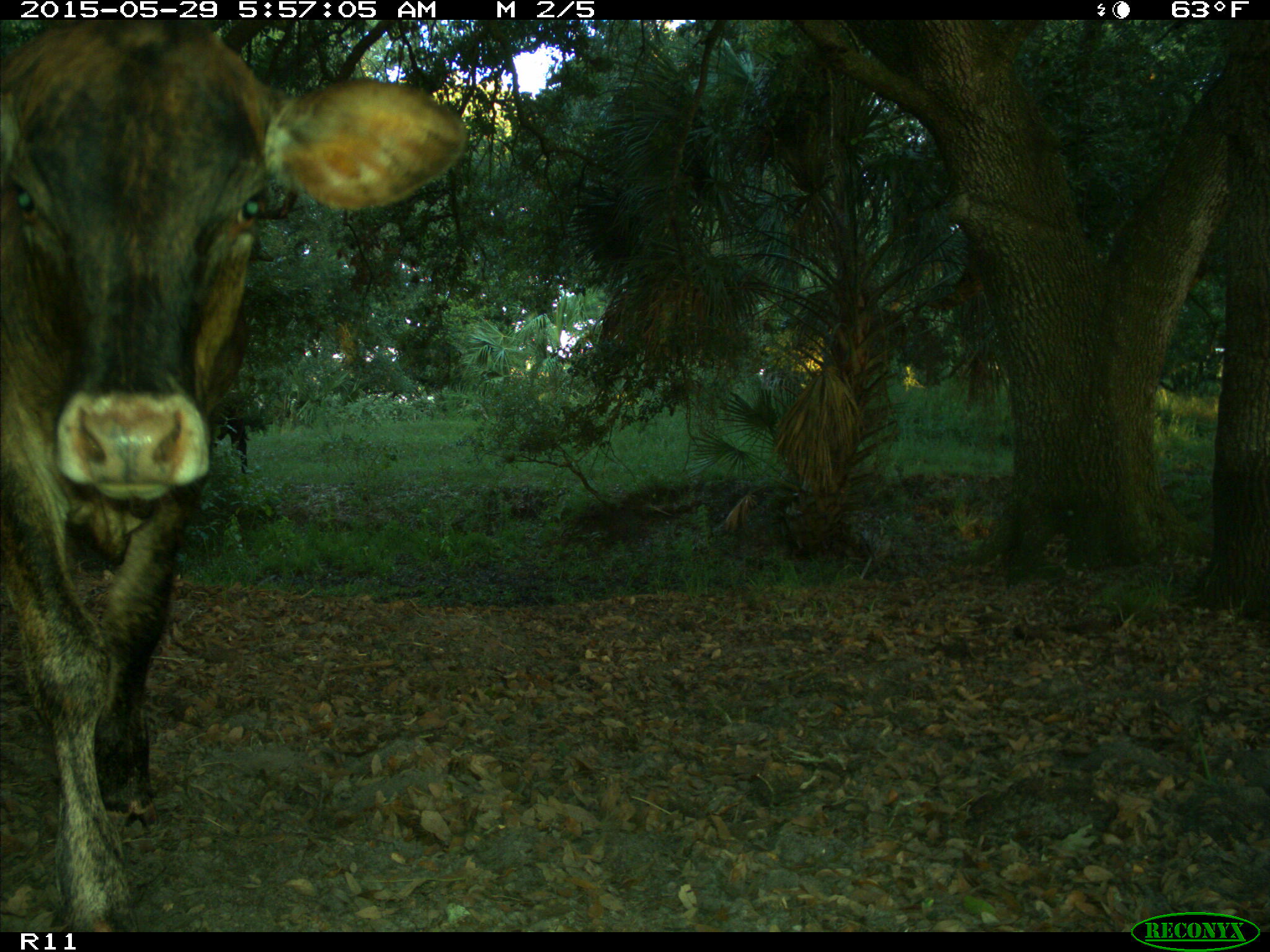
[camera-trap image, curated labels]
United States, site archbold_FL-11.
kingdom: Animalia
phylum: Chordata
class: Mammalia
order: Artiodactyla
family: Bovidae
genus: Bos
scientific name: Bos taurus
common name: domestic cow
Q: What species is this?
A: Bos taurus (domestic cow).